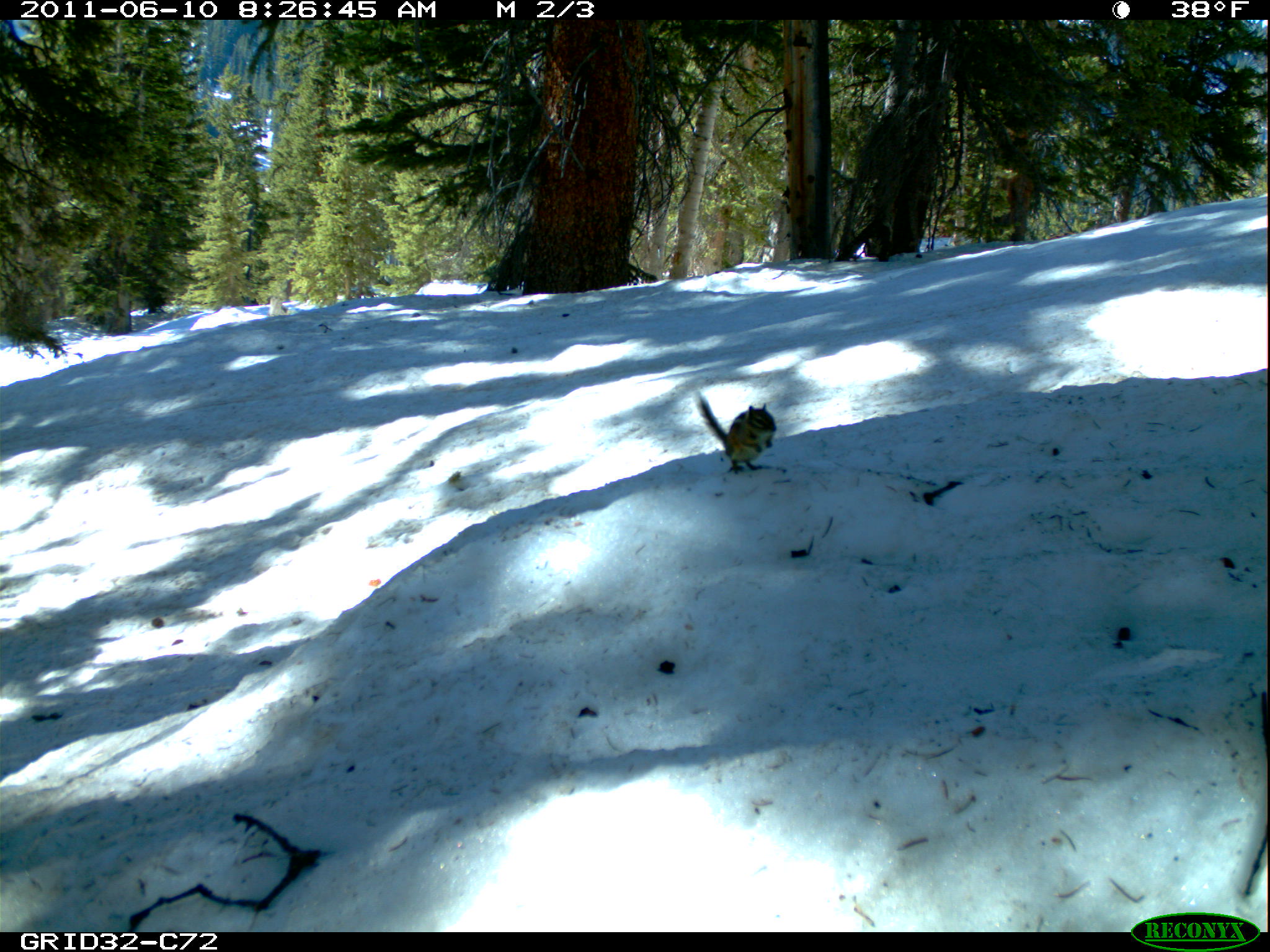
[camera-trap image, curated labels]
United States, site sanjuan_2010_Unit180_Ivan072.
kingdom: Animalia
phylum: Chordata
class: Mammalia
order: Rodentia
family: Sciuridae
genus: Tamiasciurus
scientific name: Tamiasciurus hudsonicus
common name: american red squirrel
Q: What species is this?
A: Tamiasciurus hudsonicus (american red squirrel).